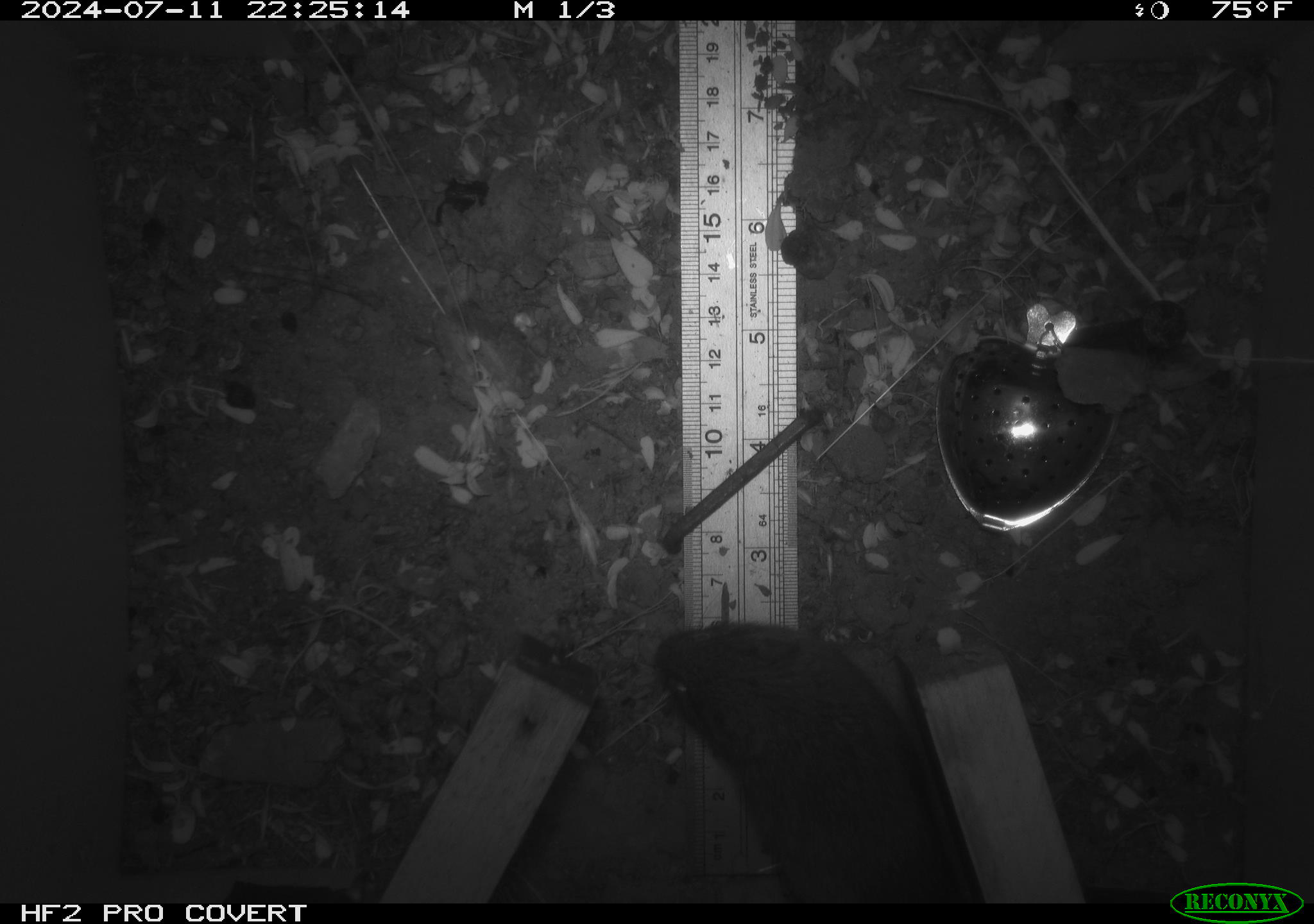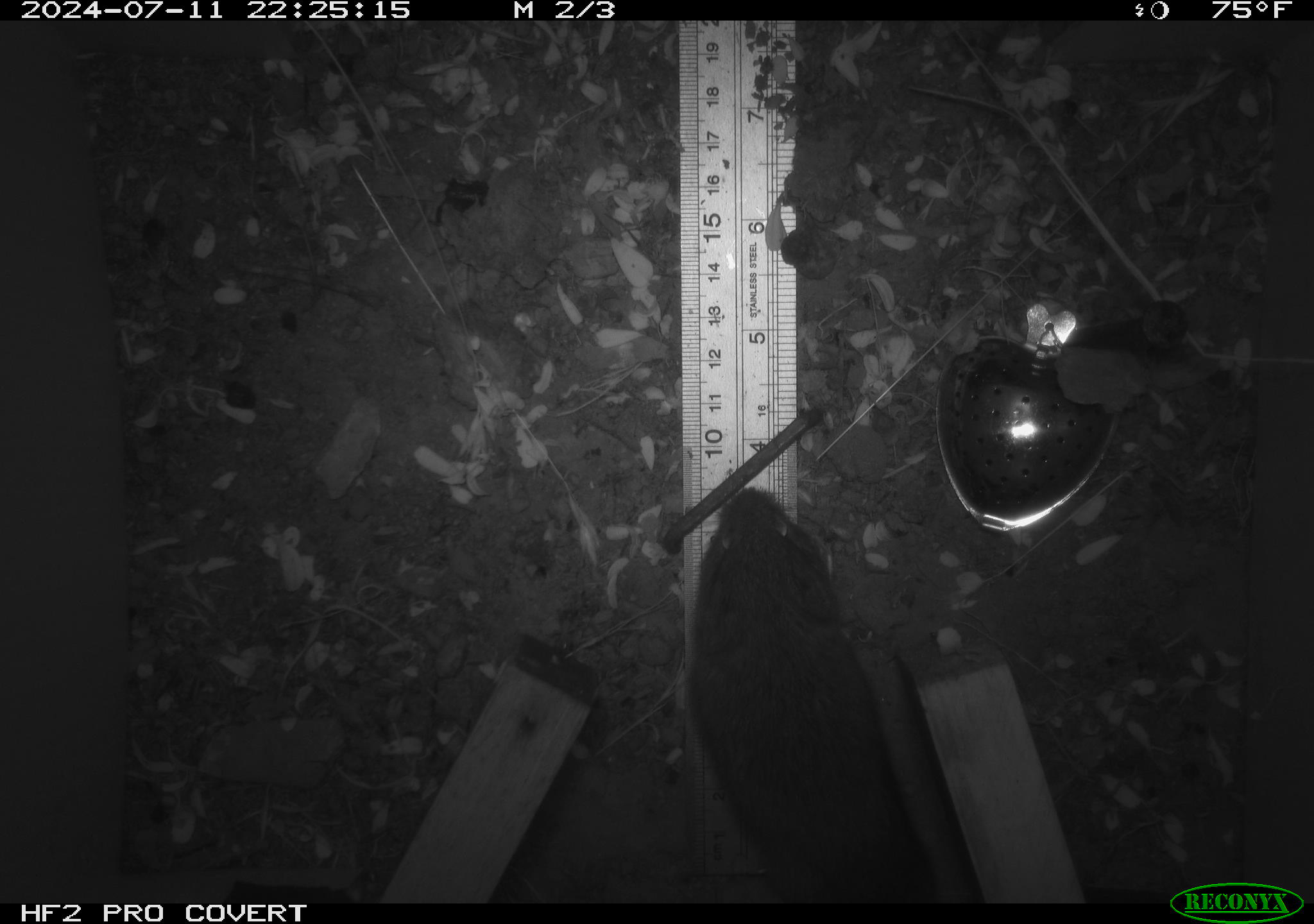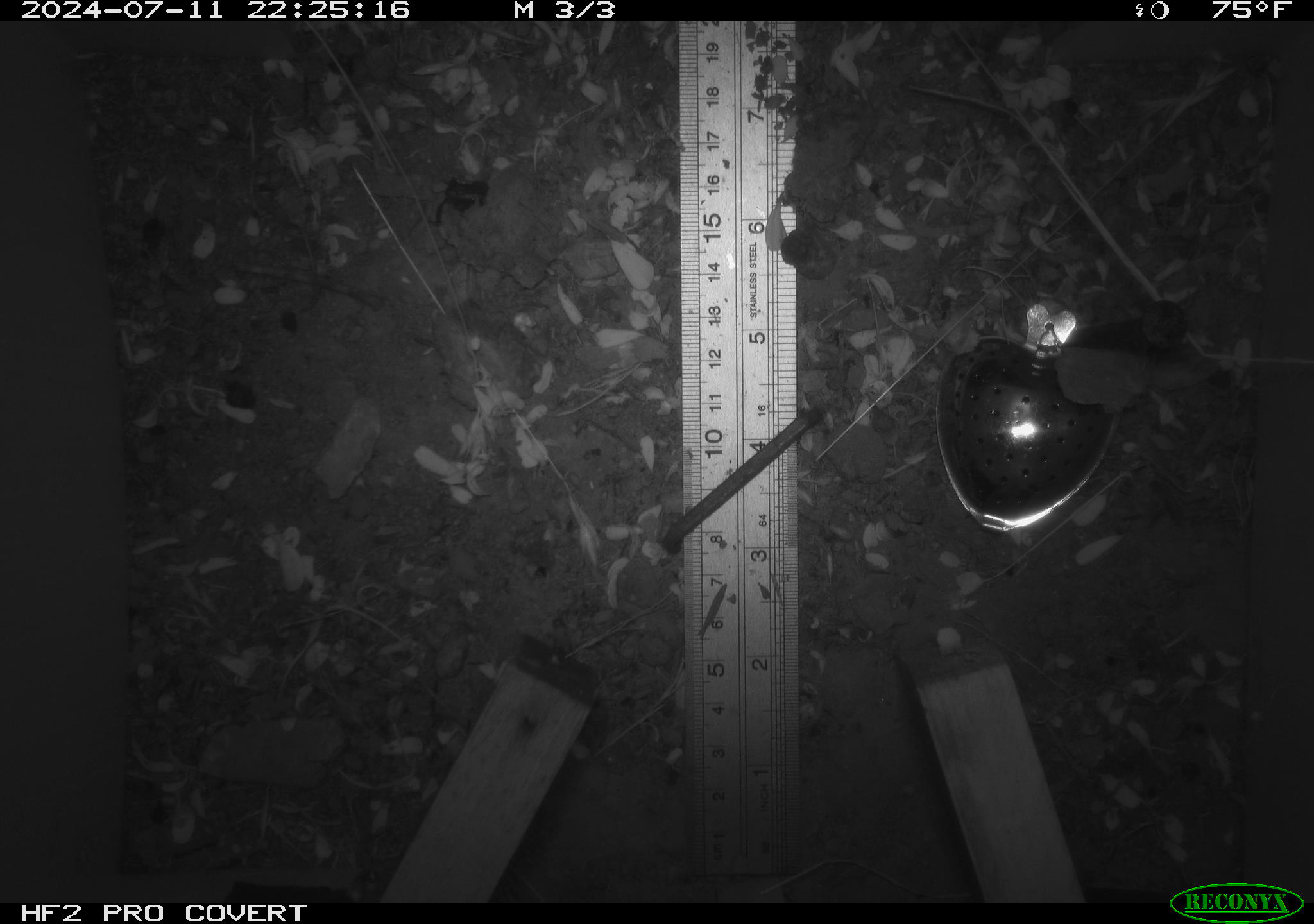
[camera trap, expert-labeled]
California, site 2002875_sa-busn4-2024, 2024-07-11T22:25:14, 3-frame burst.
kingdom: Animalia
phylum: Chordata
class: Mammalia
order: Rodentia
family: Cricetidae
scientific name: Arvicolinae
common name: voles, lemmings, and muskrats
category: arvicolinae subfamily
Arvicolinae subfamily (voles, lemmings, and muskrats) (Arvicolinae).